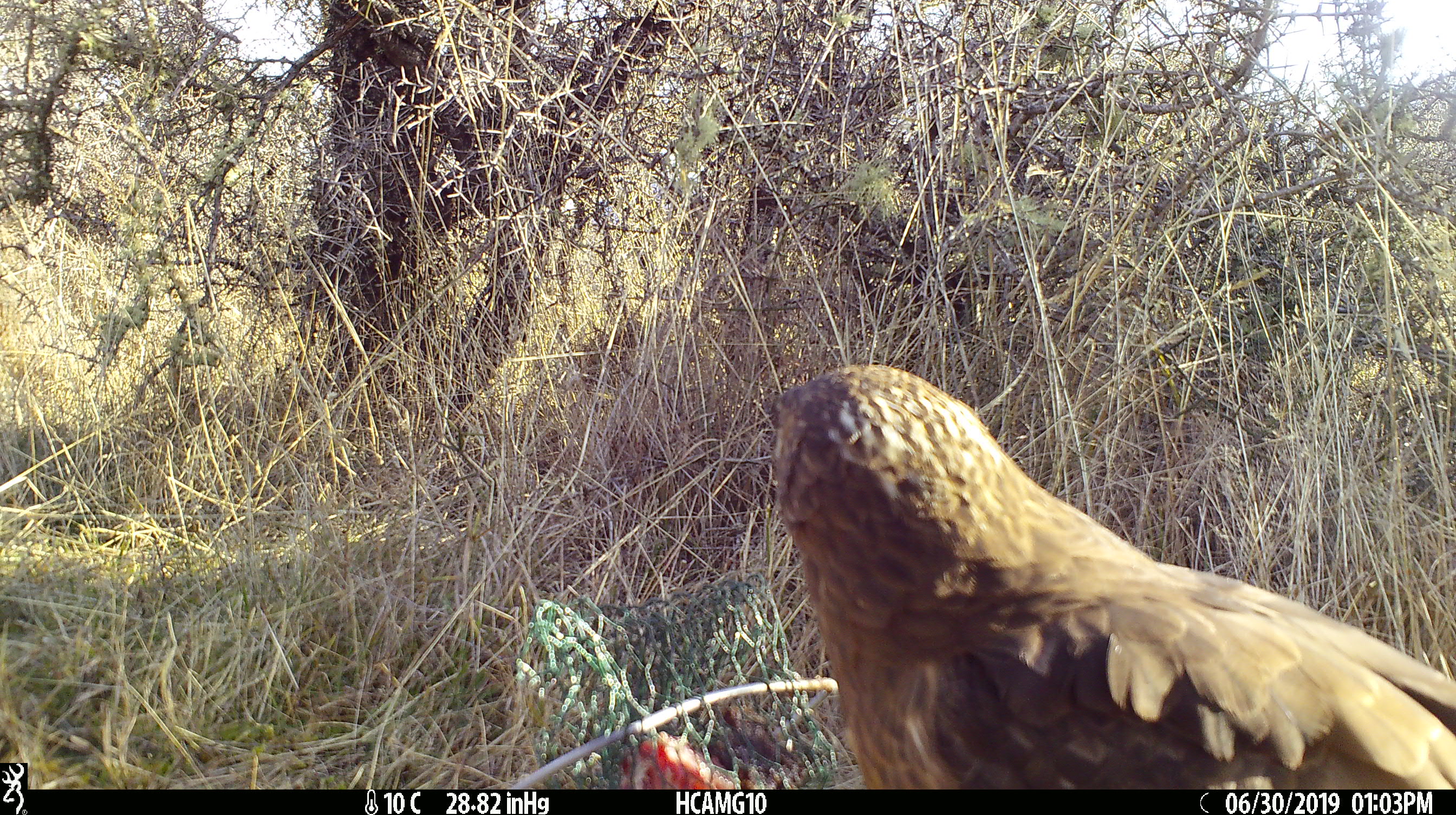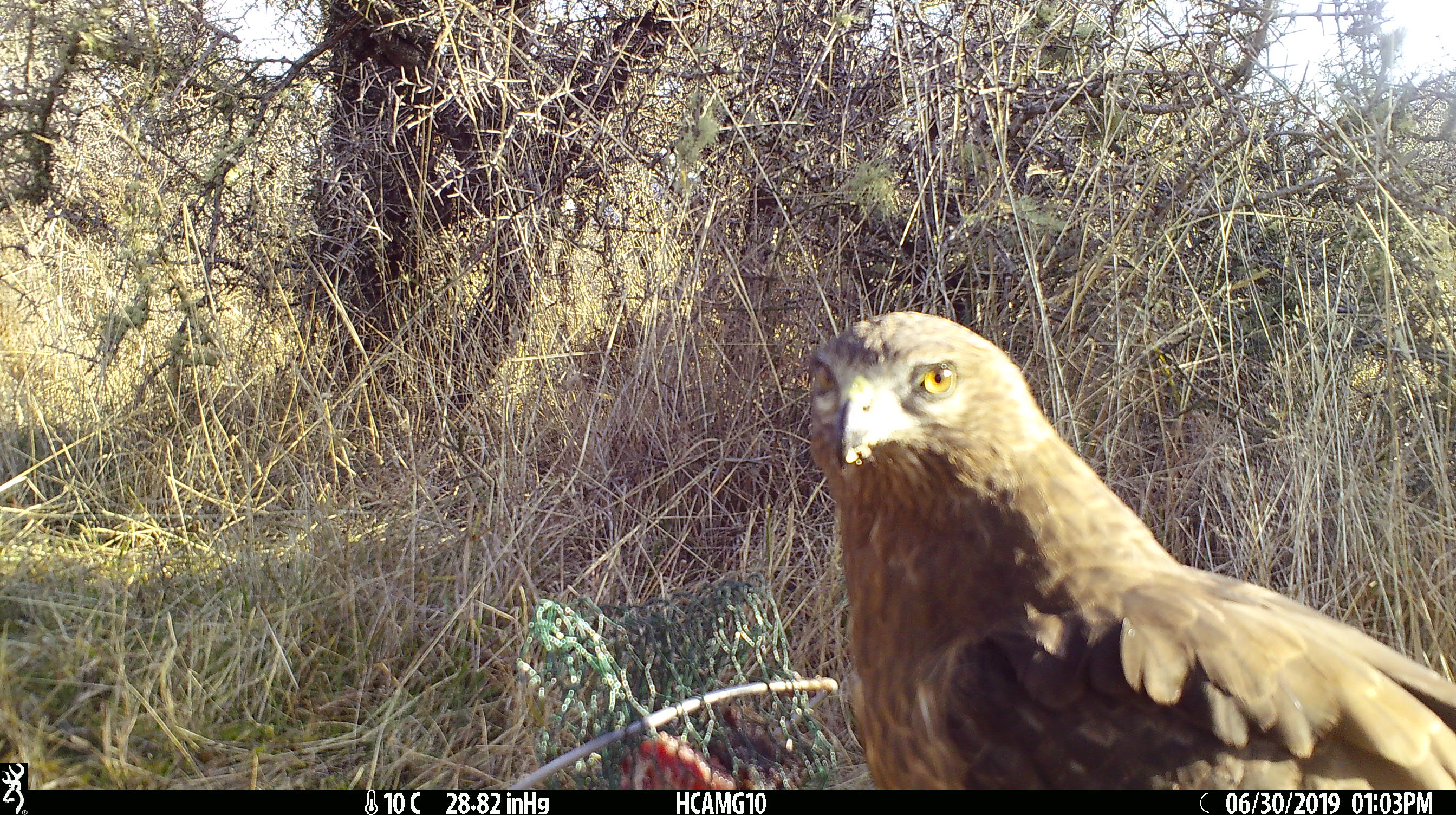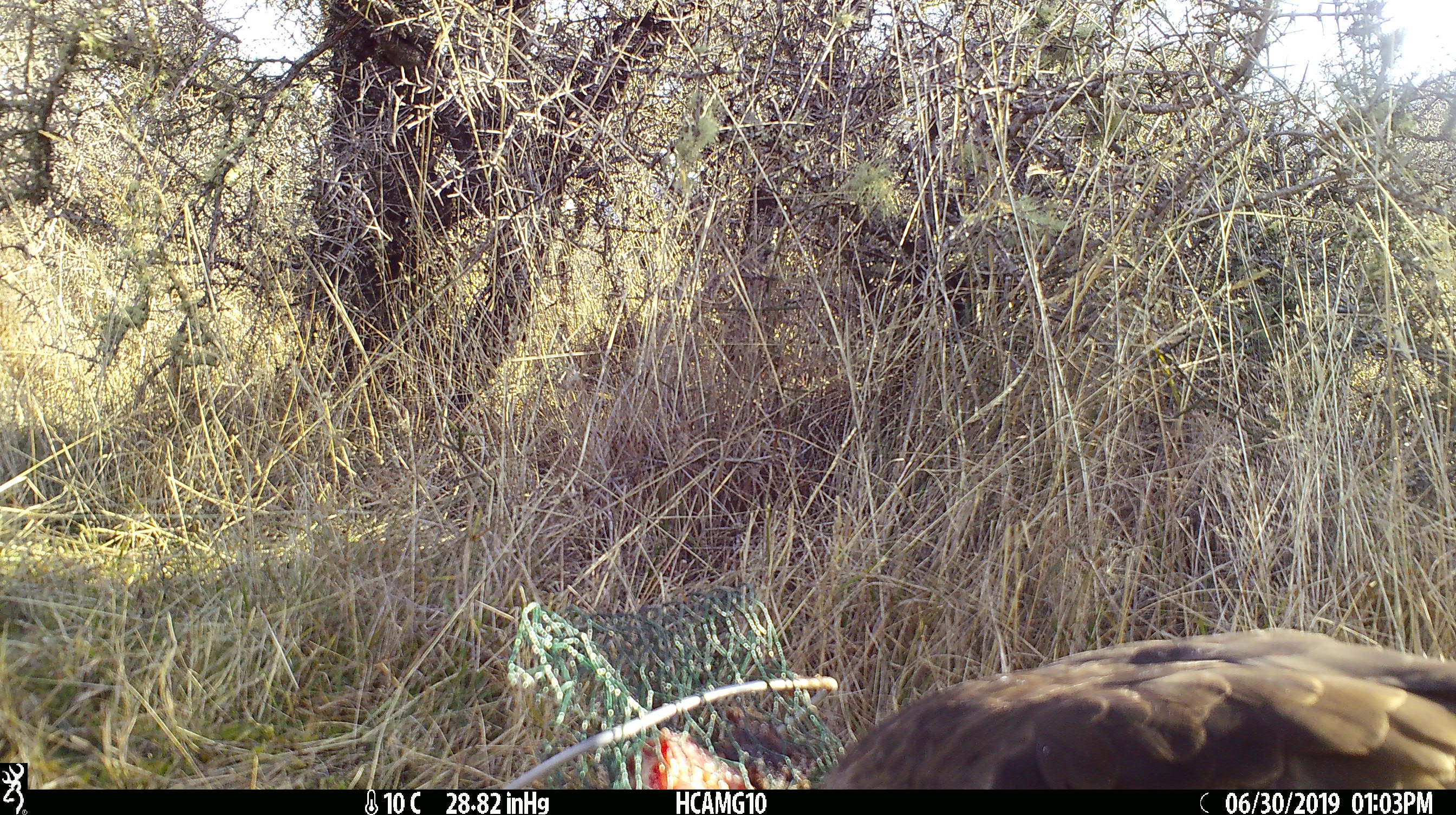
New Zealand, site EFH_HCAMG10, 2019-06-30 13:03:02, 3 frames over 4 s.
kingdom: Animalia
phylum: Chordata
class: Aves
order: Accipitriformes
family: Accipitridae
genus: Circus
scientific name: Circus approximans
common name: swamp harrier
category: harrier